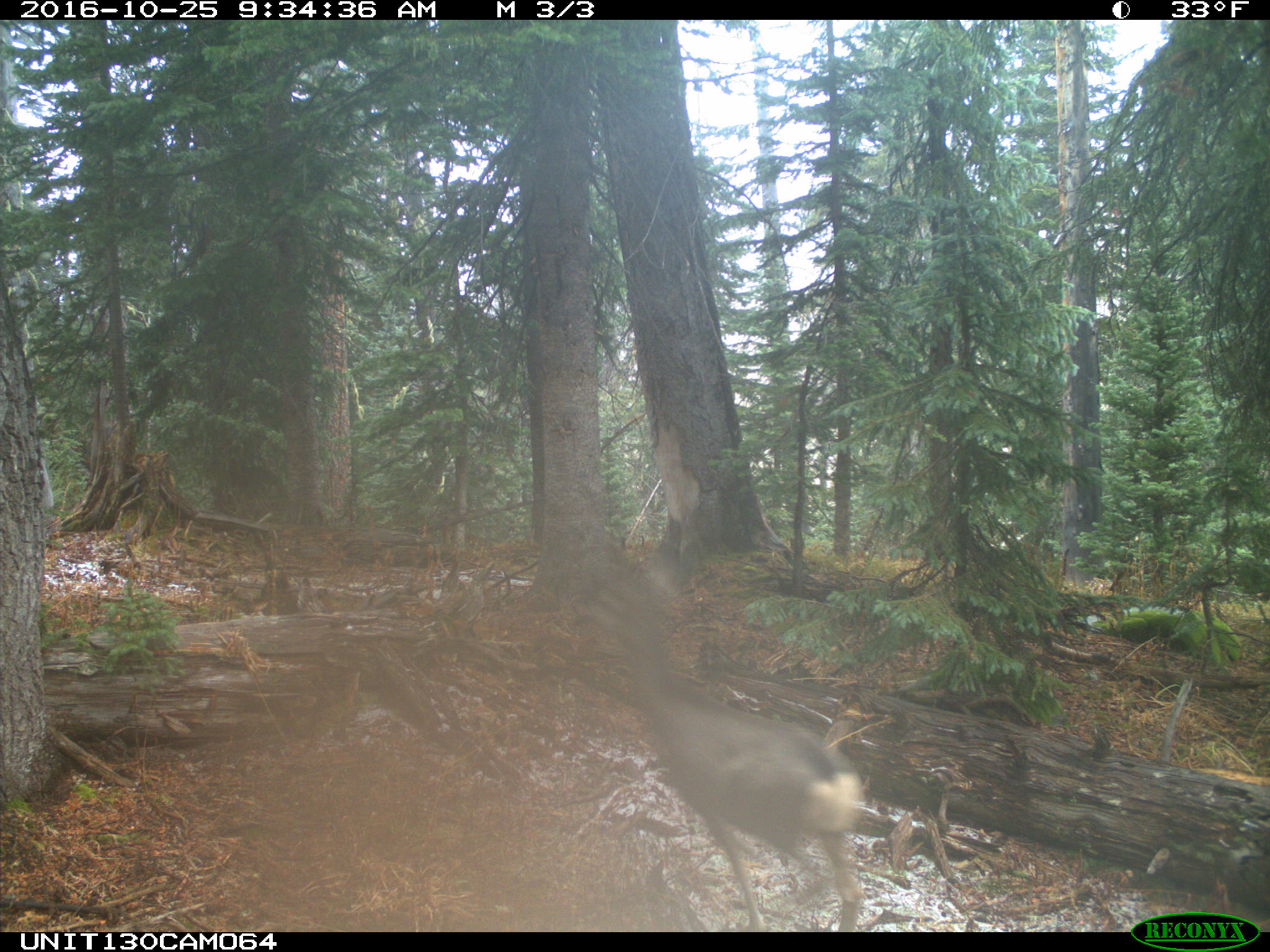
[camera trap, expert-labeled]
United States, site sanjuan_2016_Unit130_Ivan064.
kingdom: Animalia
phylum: Chordata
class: Mammalia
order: Artiodactyla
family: Cervidae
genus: Odocoileus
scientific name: Odocoileus hemionus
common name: mule deer